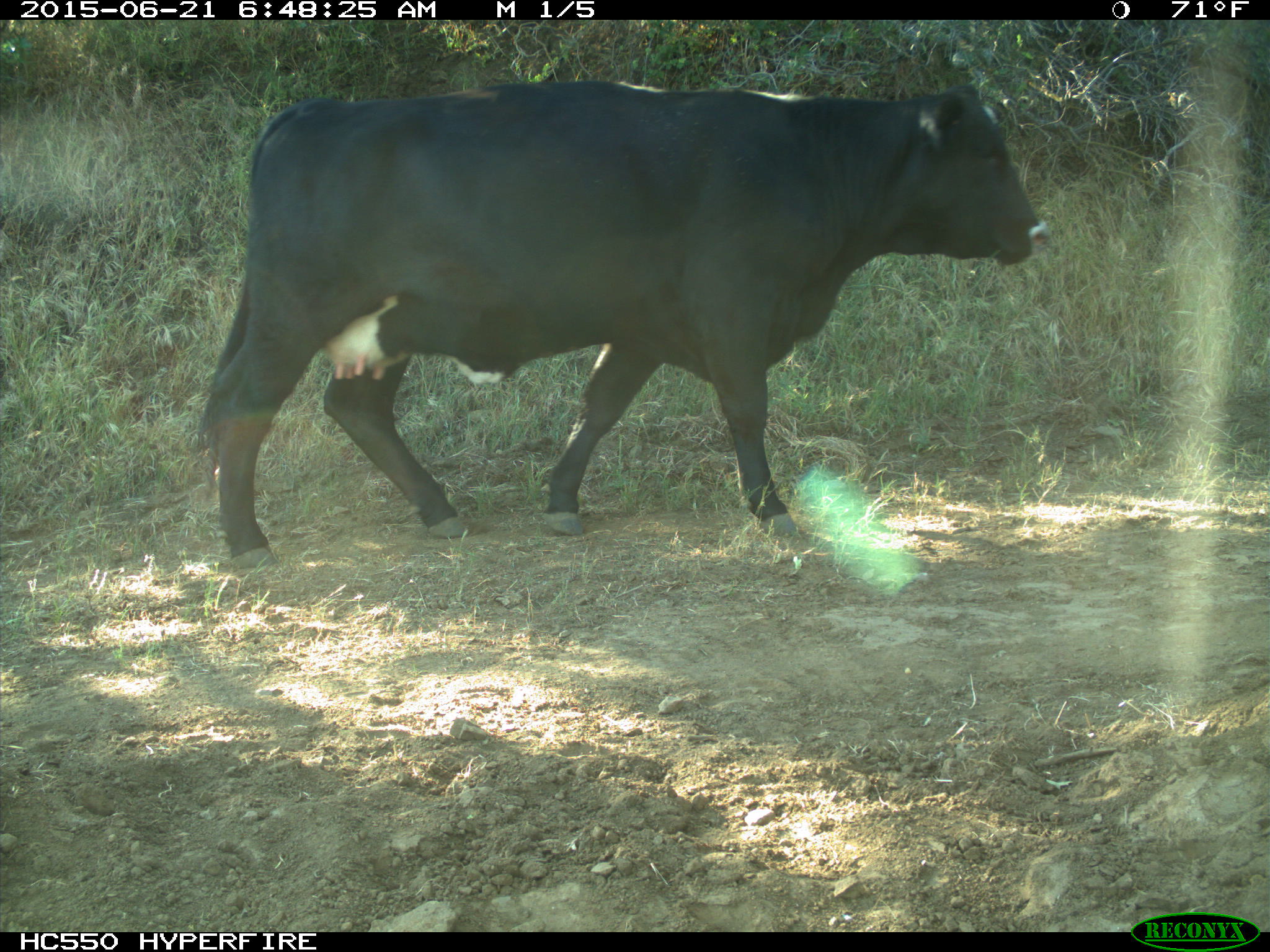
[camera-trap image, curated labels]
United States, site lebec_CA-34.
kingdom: Animalia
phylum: Chordata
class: Mammalia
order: Artiodactyla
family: Bovidae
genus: Bos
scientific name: Bos taurus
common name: domestic cow